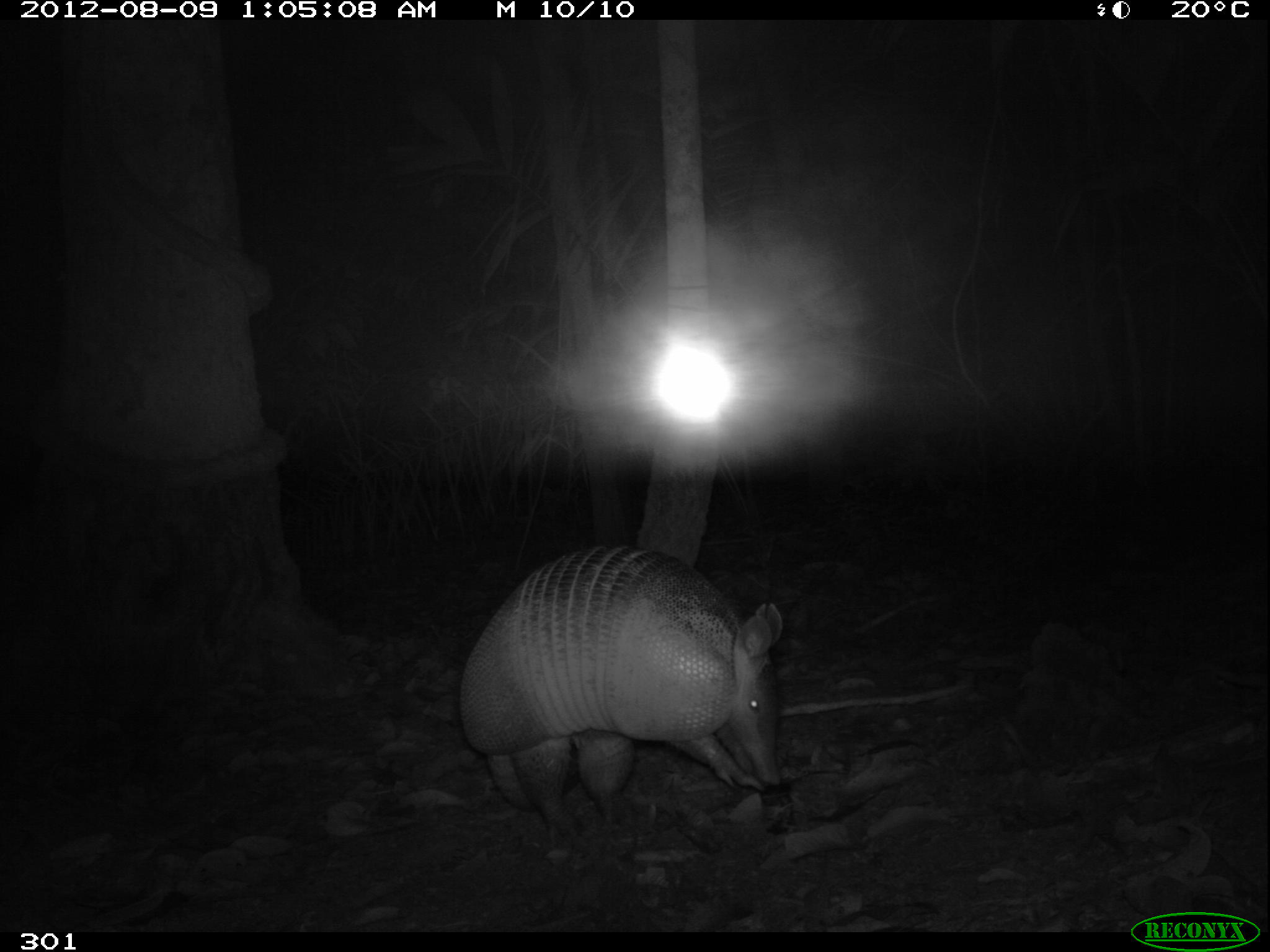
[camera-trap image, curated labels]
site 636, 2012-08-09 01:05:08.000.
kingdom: Animalia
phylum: Chordata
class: Mammalia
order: Cingulata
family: Dasypodidae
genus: Dasypus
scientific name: Dasypus kappleri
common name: greater long-nosed armadillo